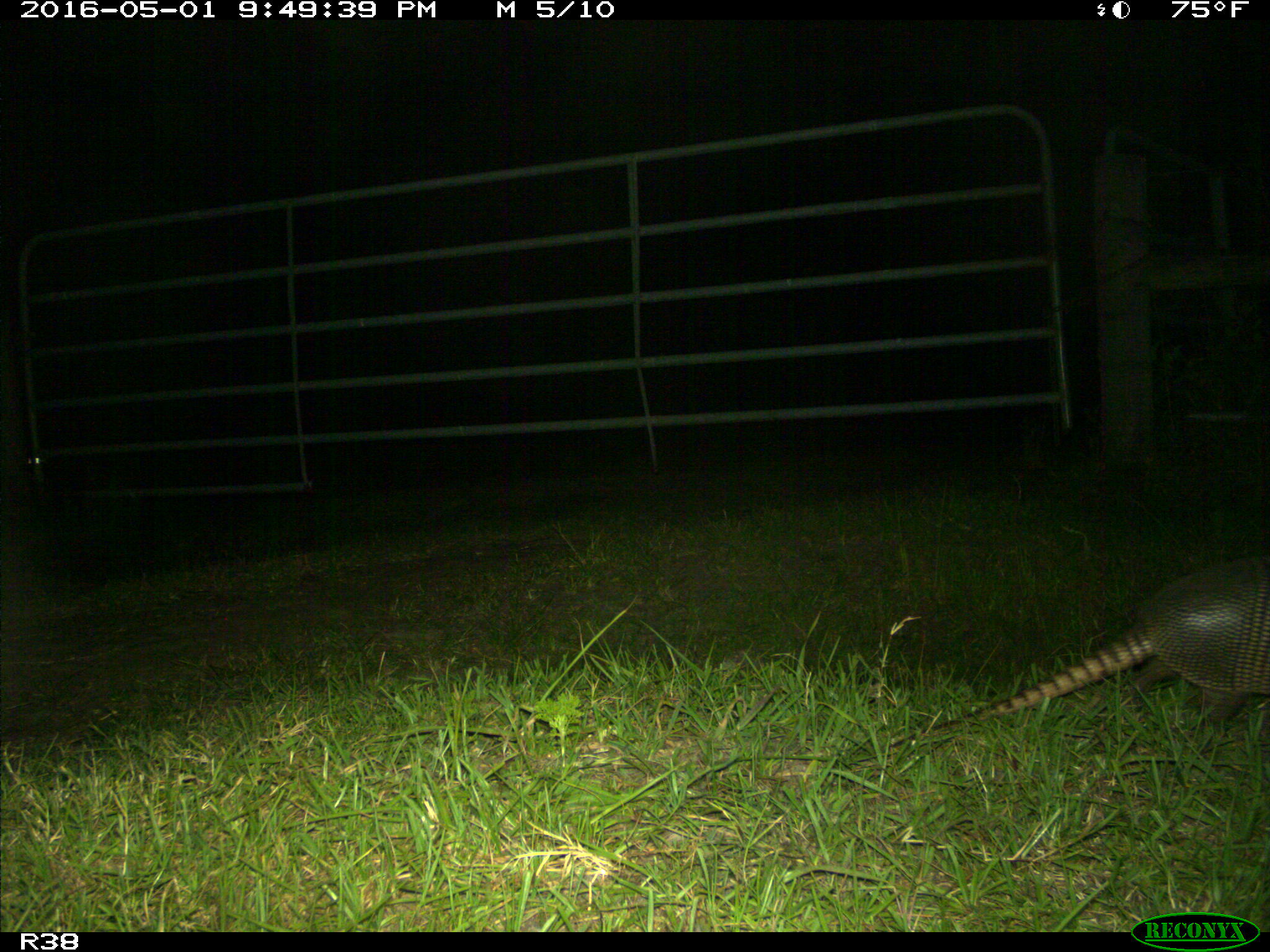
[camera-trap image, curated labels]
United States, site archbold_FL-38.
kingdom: Animalia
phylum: Chordata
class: Mammalia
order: Cingulata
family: Dasypodidae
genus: Dasypus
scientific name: Dasypus novemcinctus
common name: nine-banded armadillo